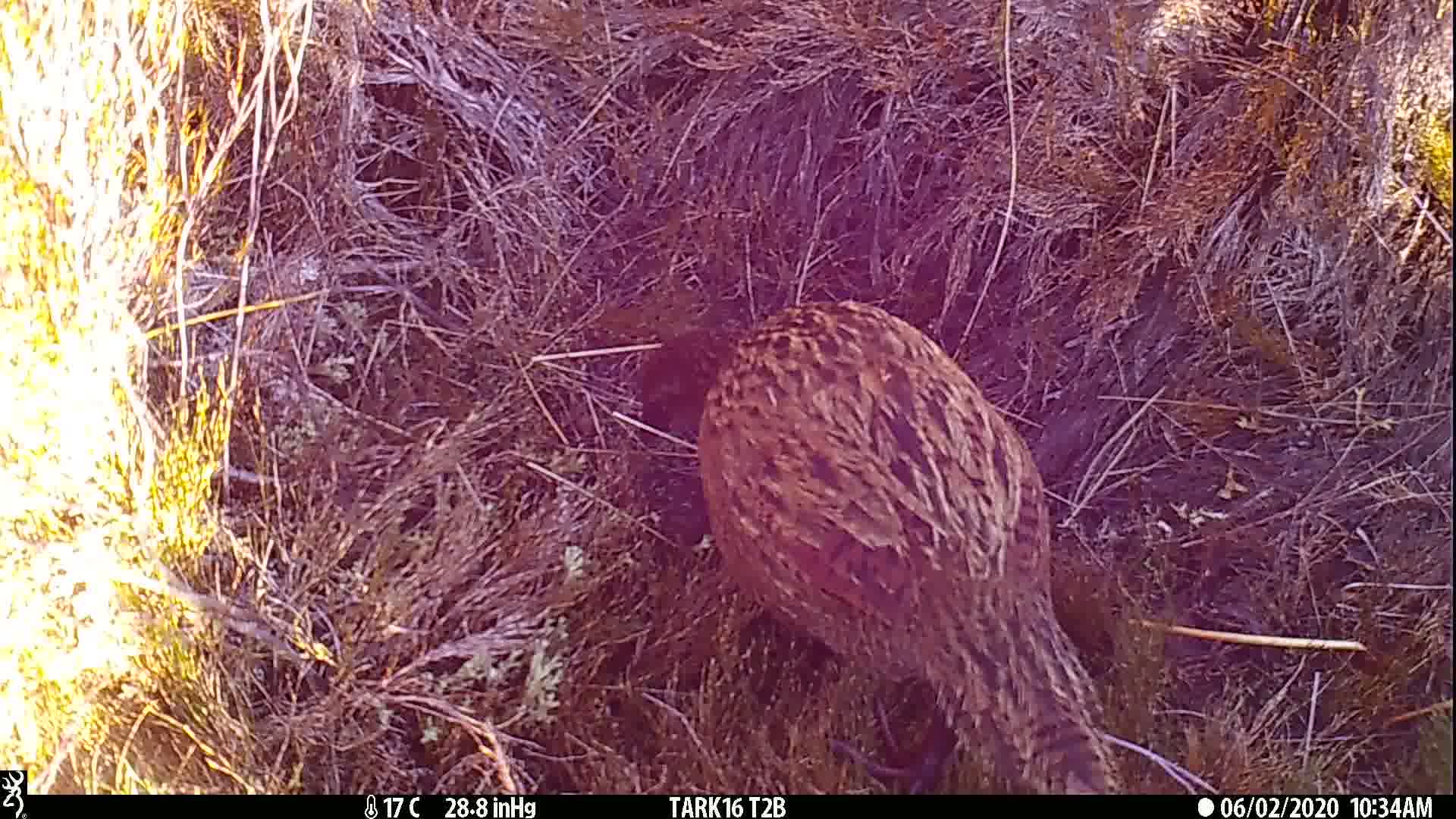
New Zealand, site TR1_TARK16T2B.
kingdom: Animalia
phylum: Chordata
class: Aves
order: Gruiformes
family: Rallidae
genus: Gallirallus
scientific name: Gallirallus australis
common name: weka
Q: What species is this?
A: Weka (Gallirallus australis).